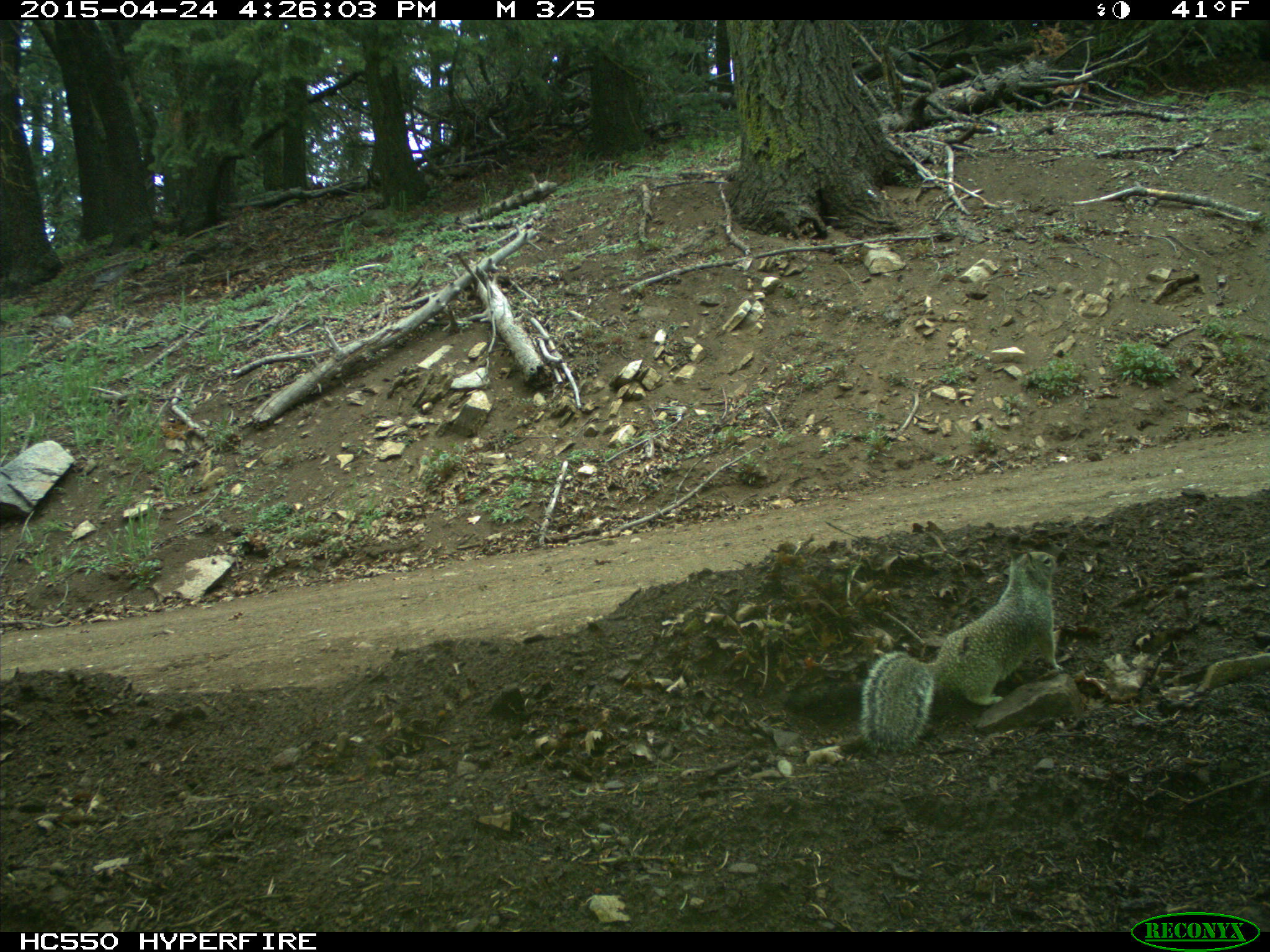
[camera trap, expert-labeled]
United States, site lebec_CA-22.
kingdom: Animalia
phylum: Chordata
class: Mammalia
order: Rodentia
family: Sciuridae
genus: Otospermophilus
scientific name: Otospermophilus beecheyi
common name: california ground squirrel